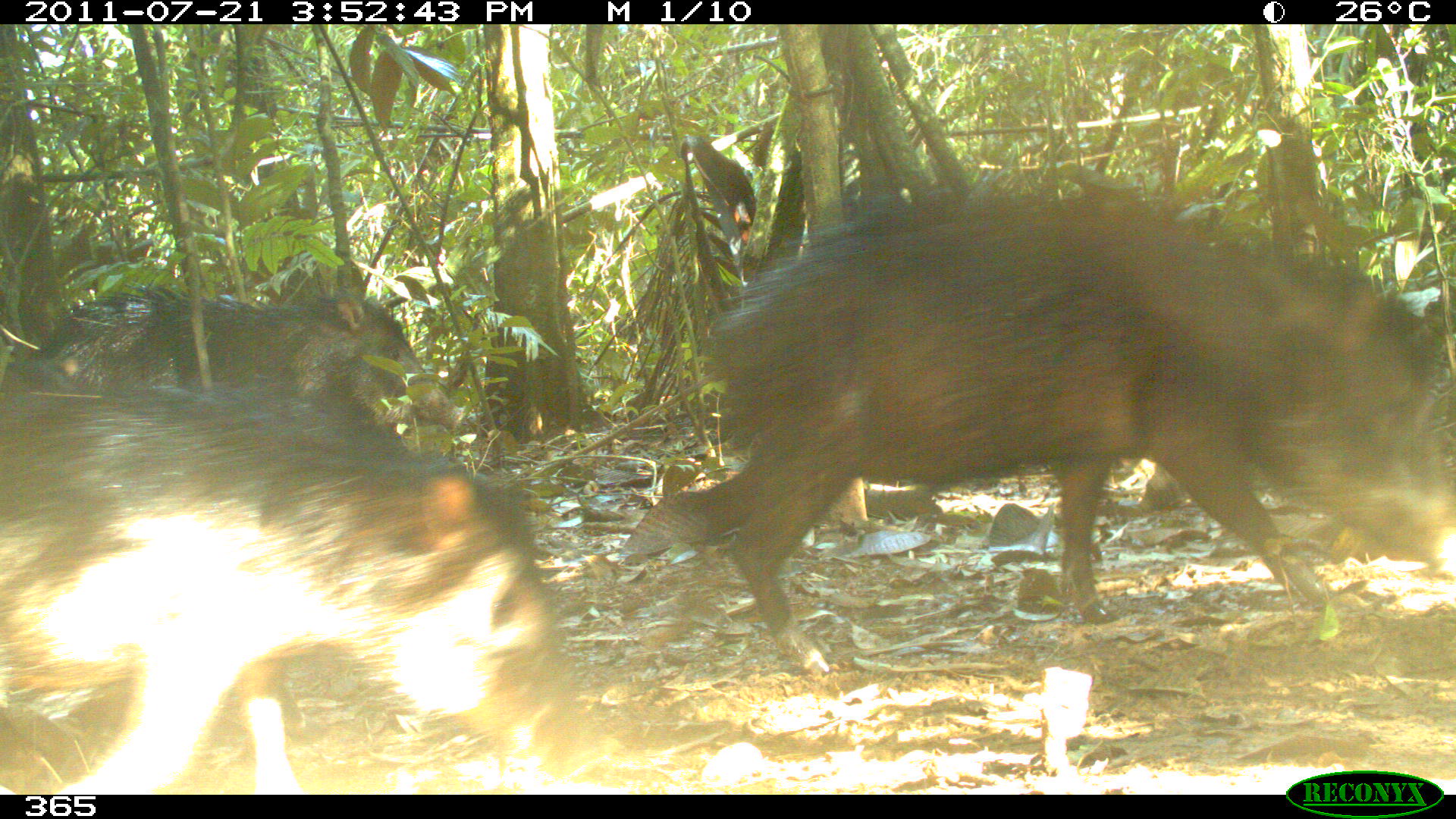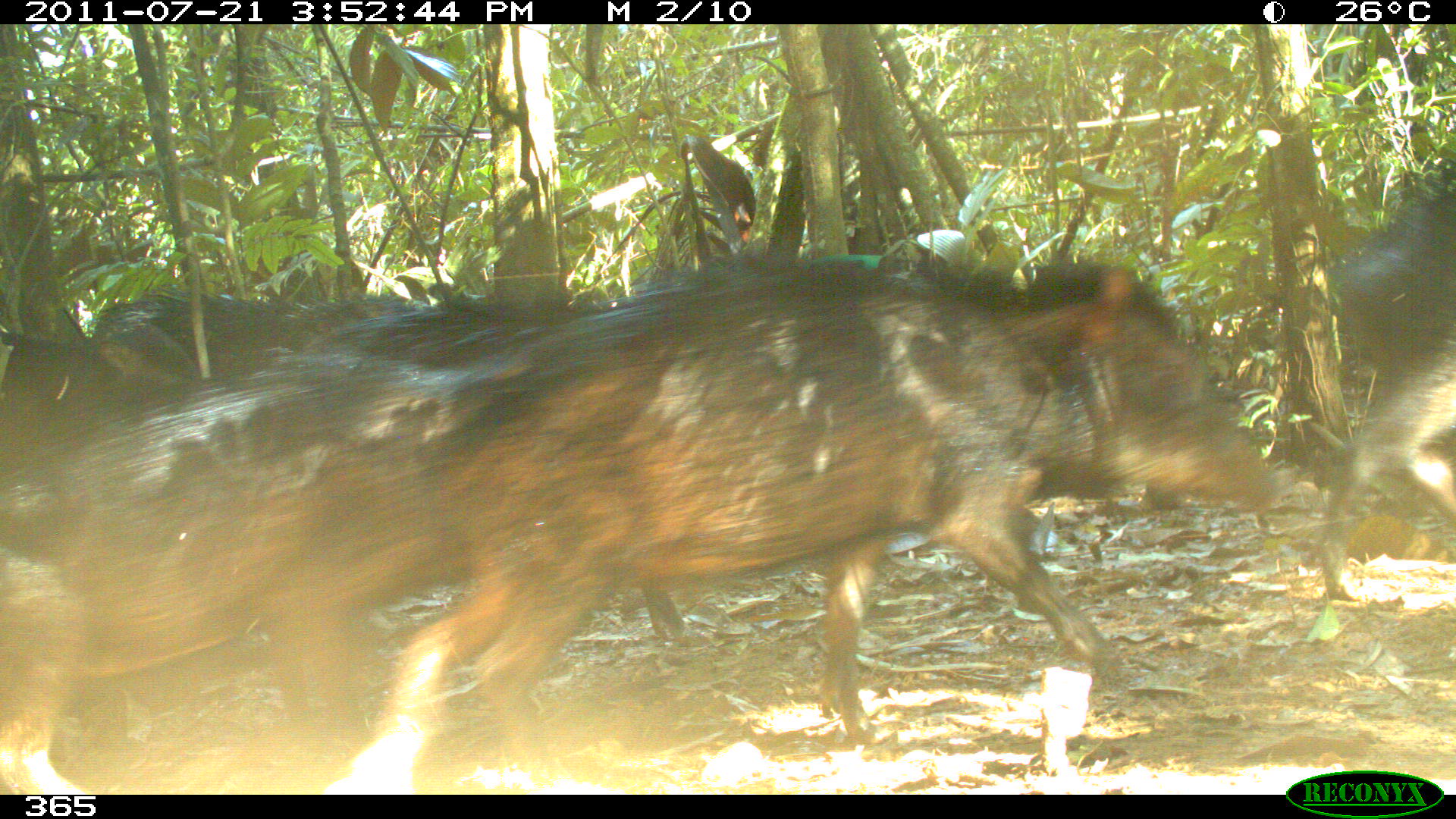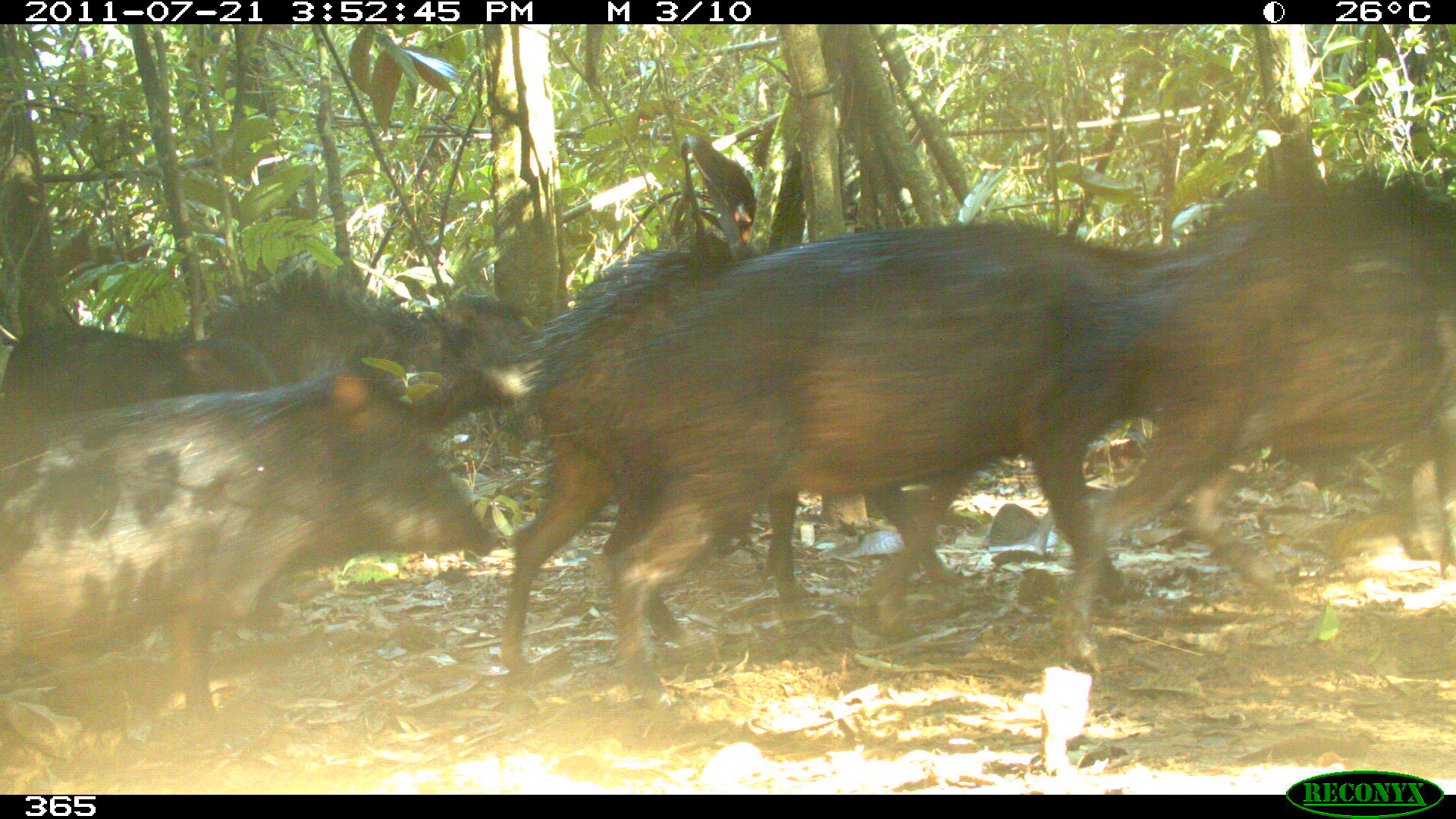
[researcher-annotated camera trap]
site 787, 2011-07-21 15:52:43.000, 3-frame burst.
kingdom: Animalia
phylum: Chordata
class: Mammalia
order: Artiodactyla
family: Tayassuidae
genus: Tayassu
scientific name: Tayassu pecari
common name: white-lipped peccary